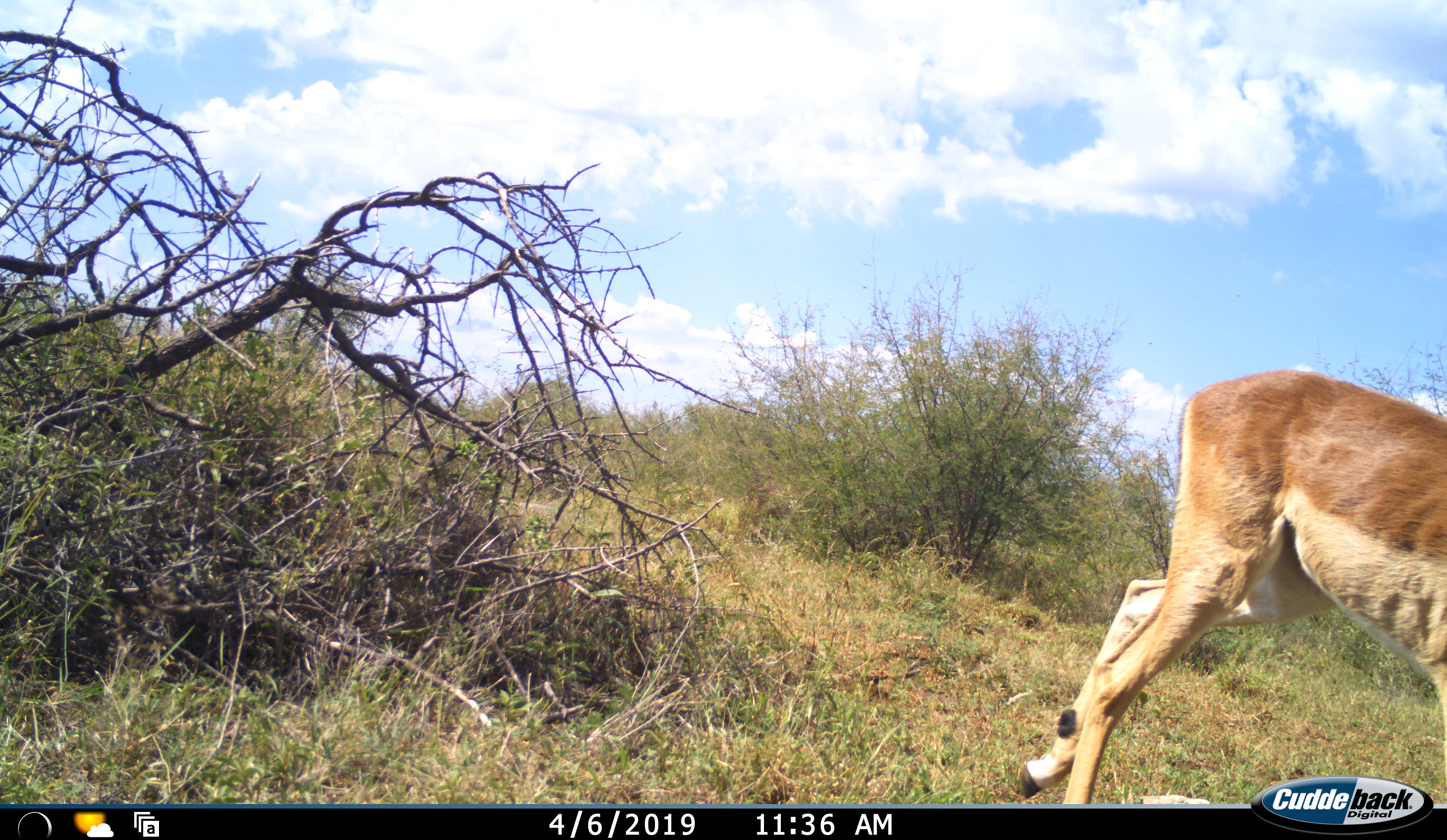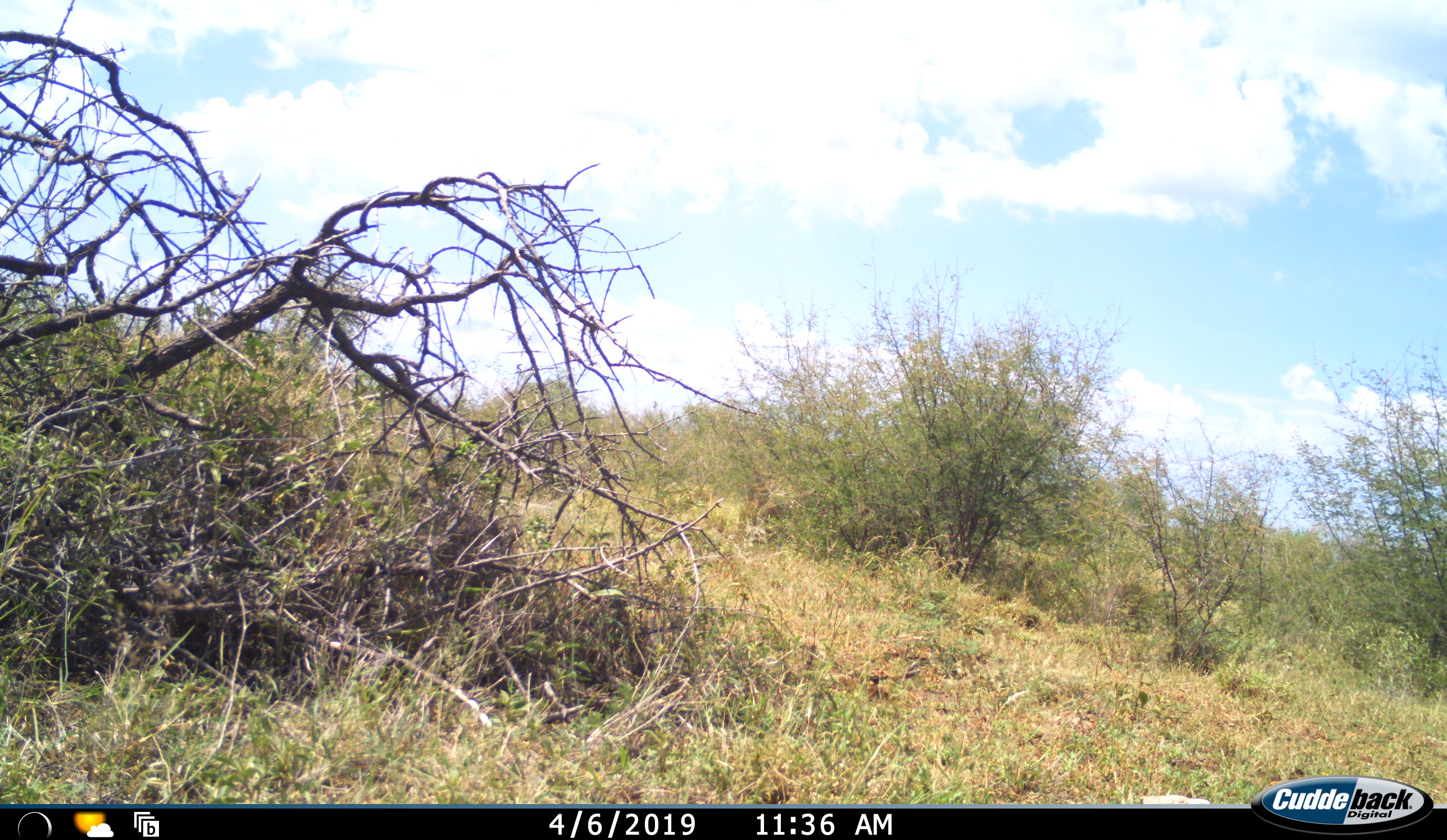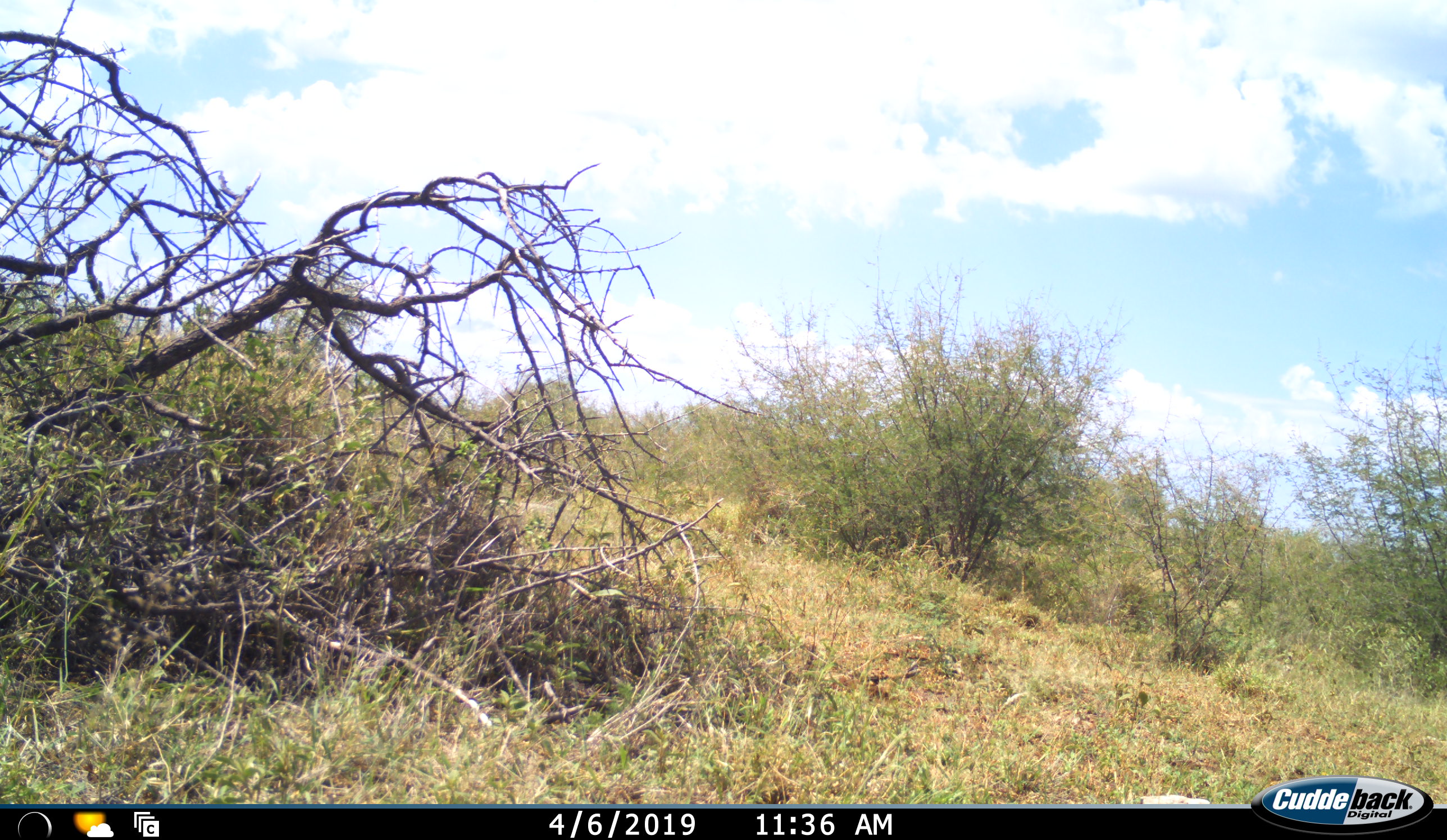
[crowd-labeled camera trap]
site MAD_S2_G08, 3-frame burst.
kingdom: Animalia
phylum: Chordata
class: Mammalia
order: Artiodactyla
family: Bovidae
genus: Aepyceros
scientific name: Aepyceros melampus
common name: impala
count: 1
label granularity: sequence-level